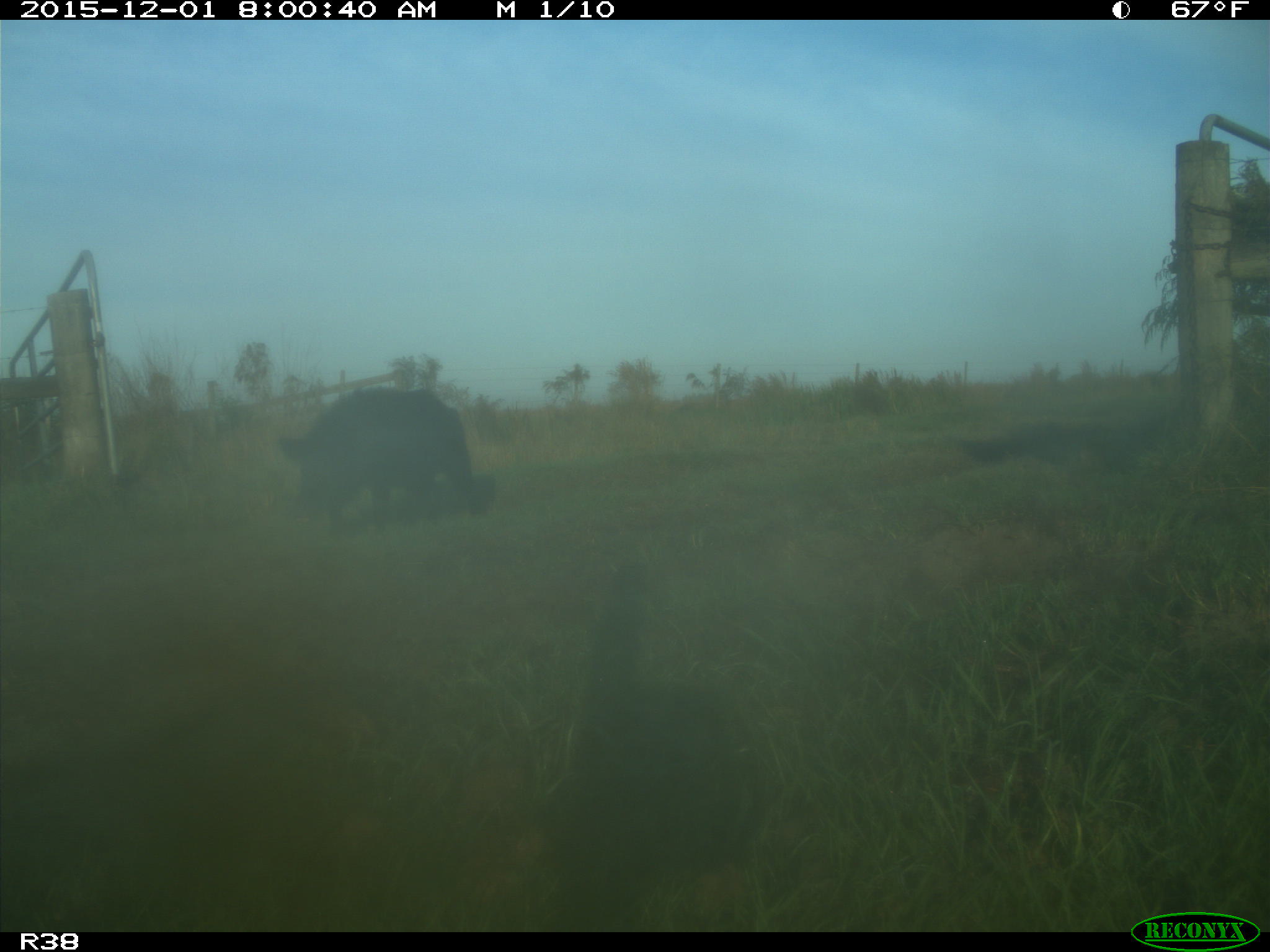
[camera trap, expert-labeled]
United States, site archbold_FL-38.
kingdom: Animalia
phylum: Chordata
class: Mammalia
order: Artiodactyla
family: Suidae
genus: Sus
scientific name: Sus scrofa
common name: wild boar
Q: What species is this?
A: Sus scrofa (wild boar).